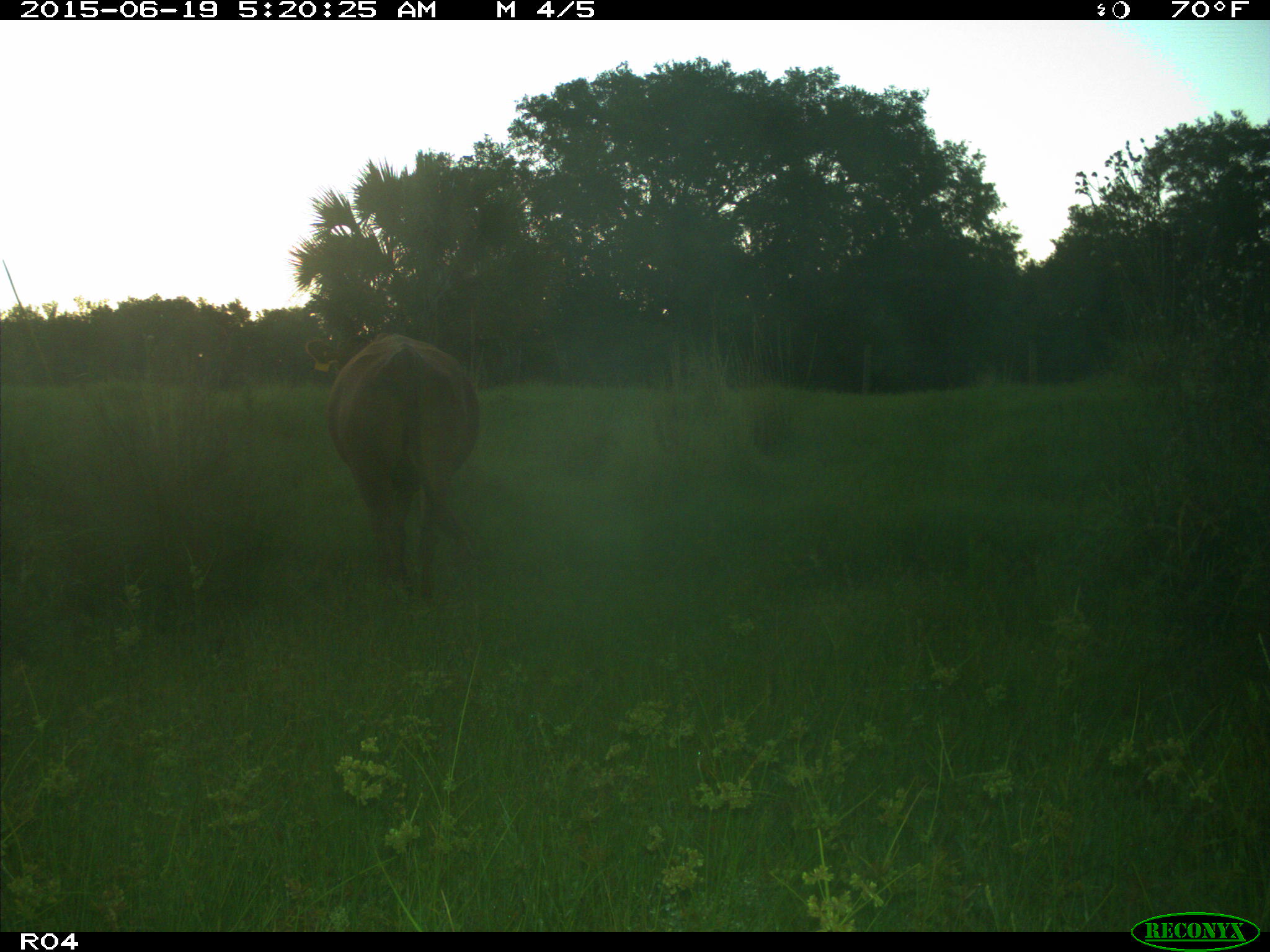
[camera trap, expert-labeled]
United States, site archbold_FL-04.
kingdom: Animalia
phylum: Chordata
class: Mammalia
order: Artiodactyla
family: Bovidae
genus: Bos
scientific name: Bos taurus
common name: domestic cow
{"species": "Bos taurus (domestic cow)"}